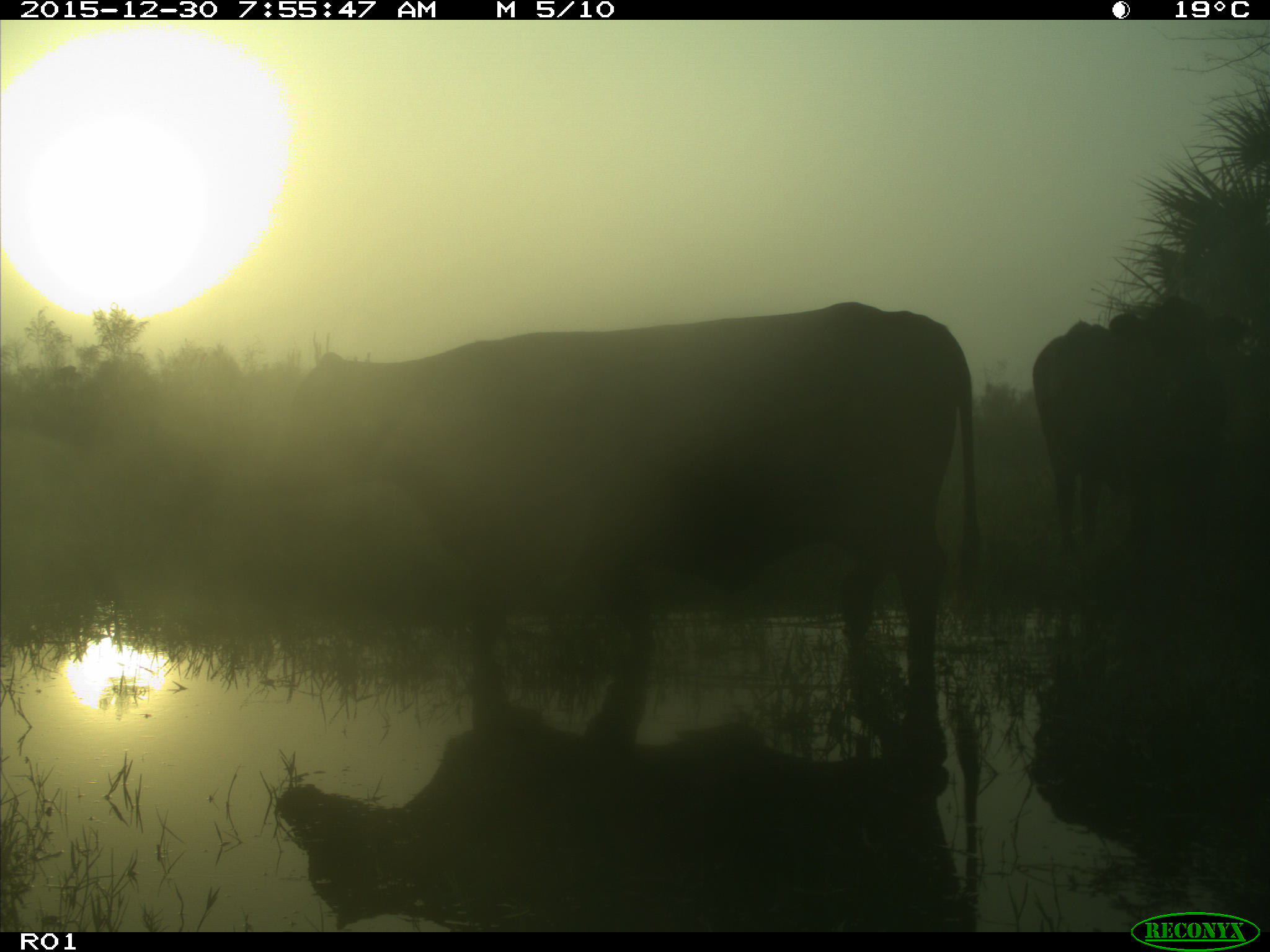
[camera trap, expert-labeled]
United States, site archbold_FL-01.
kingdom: Animalia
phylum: Chordata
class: Mammalia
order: Artiodactyla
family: Bovidae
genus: Bos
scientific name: Bos taurus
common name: domestic cow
Bos taurus (domestic cow).